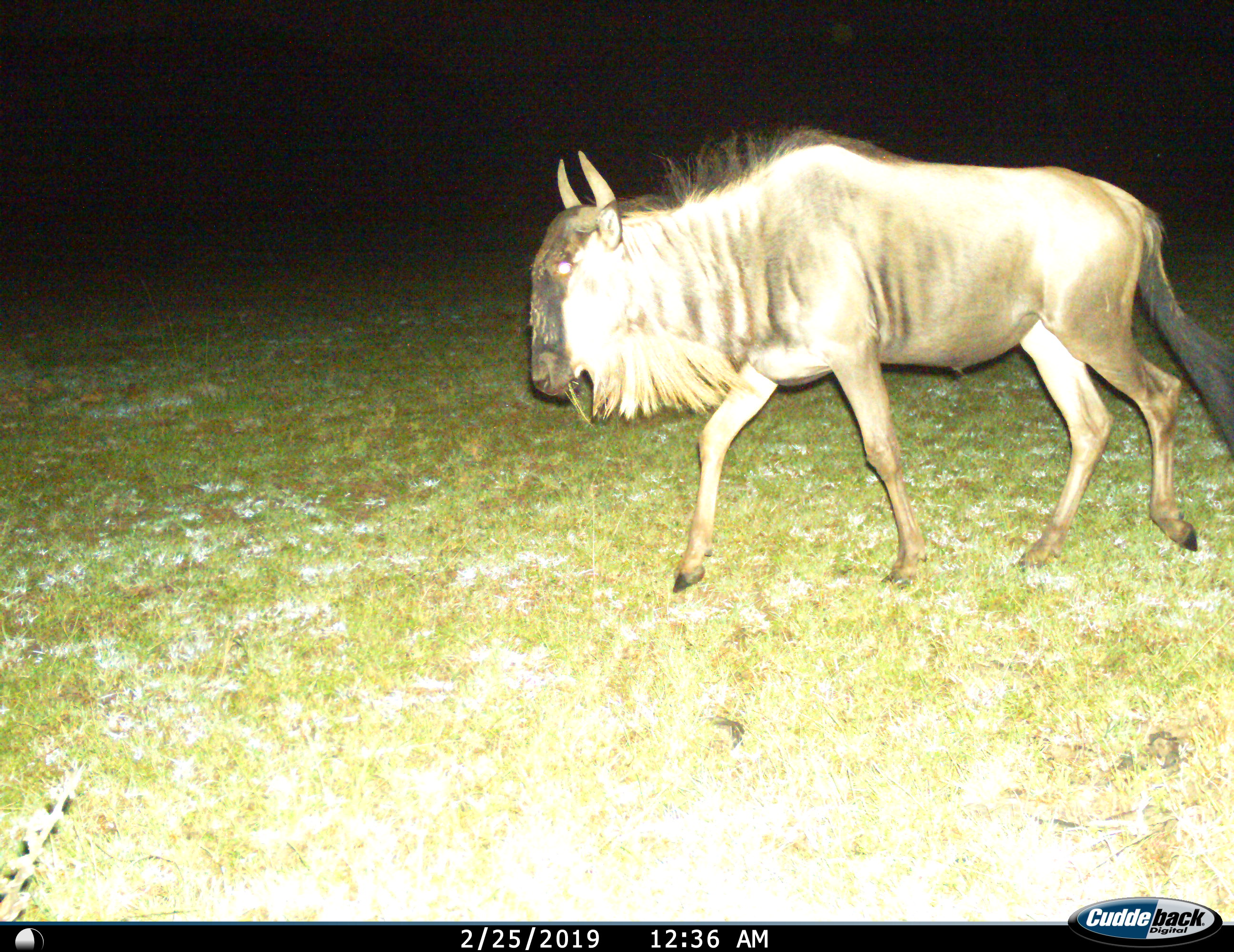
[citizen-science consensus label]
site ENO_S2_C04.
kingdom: Animalia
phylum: Chordata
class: Mammalia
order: Artiodactyla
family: Bovidae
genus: Connochaetes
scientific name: Connochaetes taurinus taurinus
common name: blue wildebeest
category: wildebeestblue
Wildebeestblue (blue wildebeest) (Connochaetes taurinus taurinus), count 1. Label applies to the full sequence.